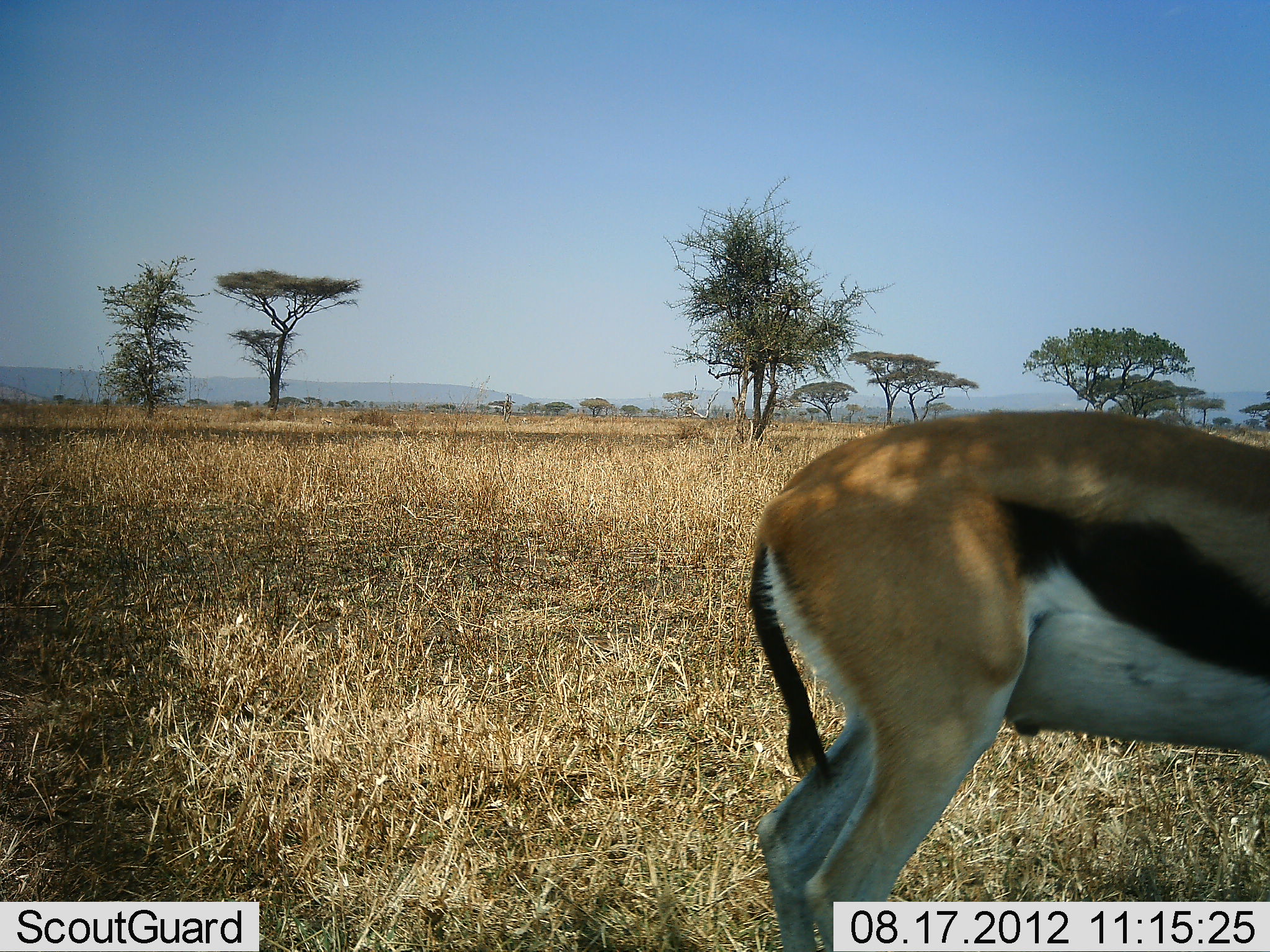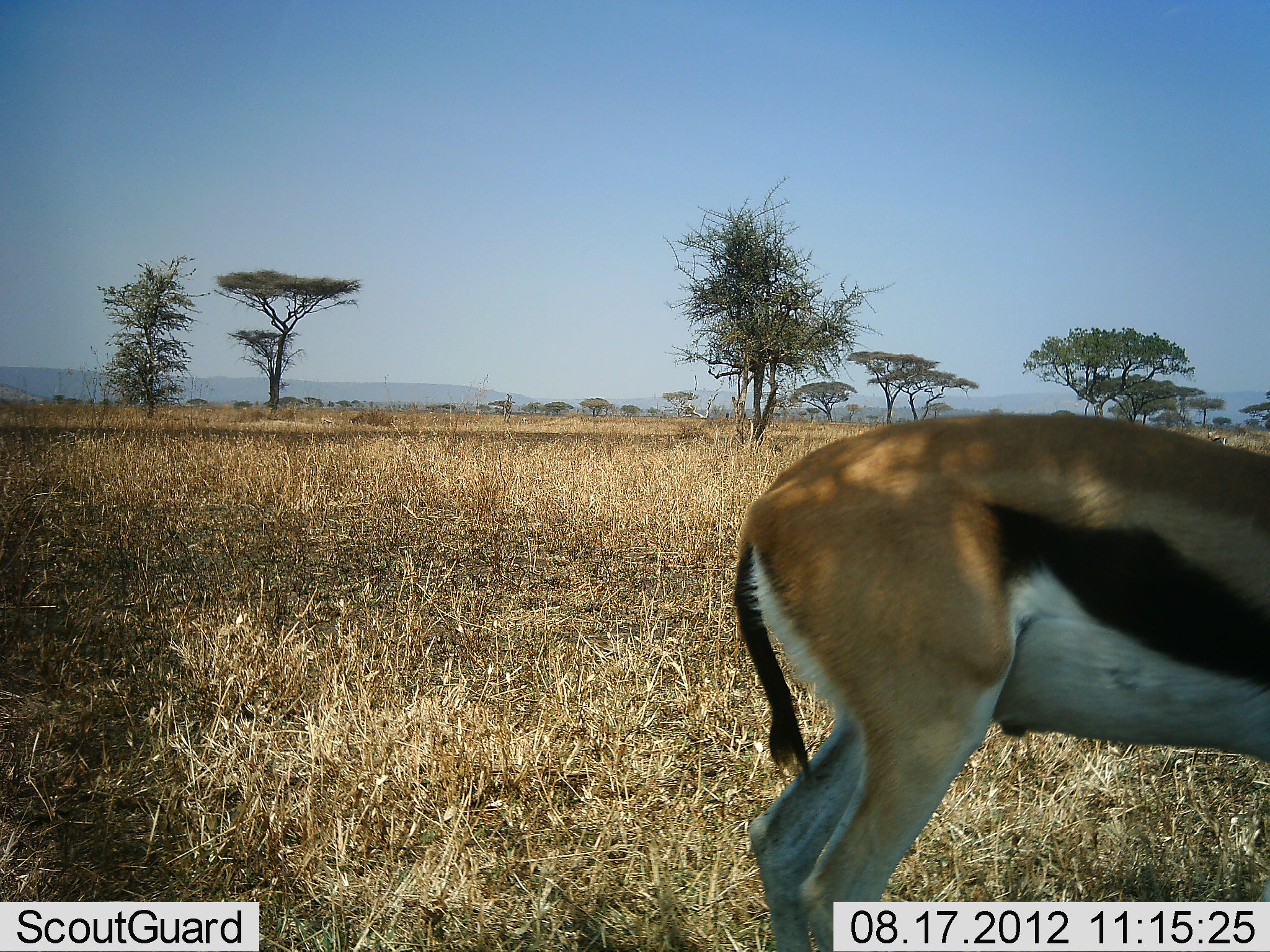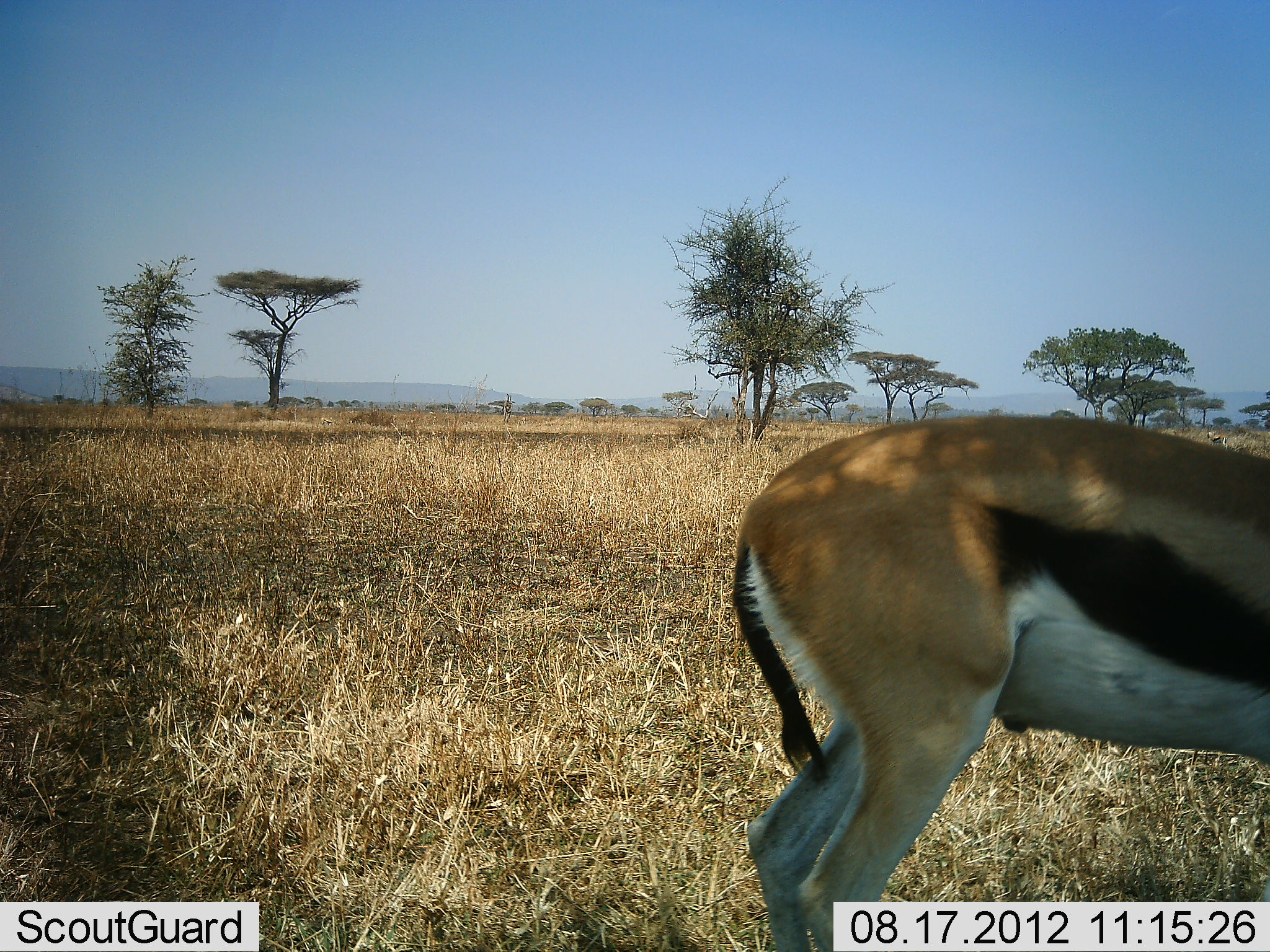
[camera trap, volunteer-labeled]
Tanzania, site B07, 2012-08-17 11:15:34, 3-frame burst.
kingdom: Animalia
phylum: Chordata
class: Mammalia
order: Artiodactyla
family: Bovidae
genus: Eudorcas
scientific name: Eudorcas thomsonii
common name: thomson's gazelle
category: gazellethomsons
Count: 1.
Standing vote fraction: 80%.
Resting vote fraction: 0%.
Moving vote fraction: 0%.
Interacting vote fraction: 0%.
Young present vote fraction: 0%.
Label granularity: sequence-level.